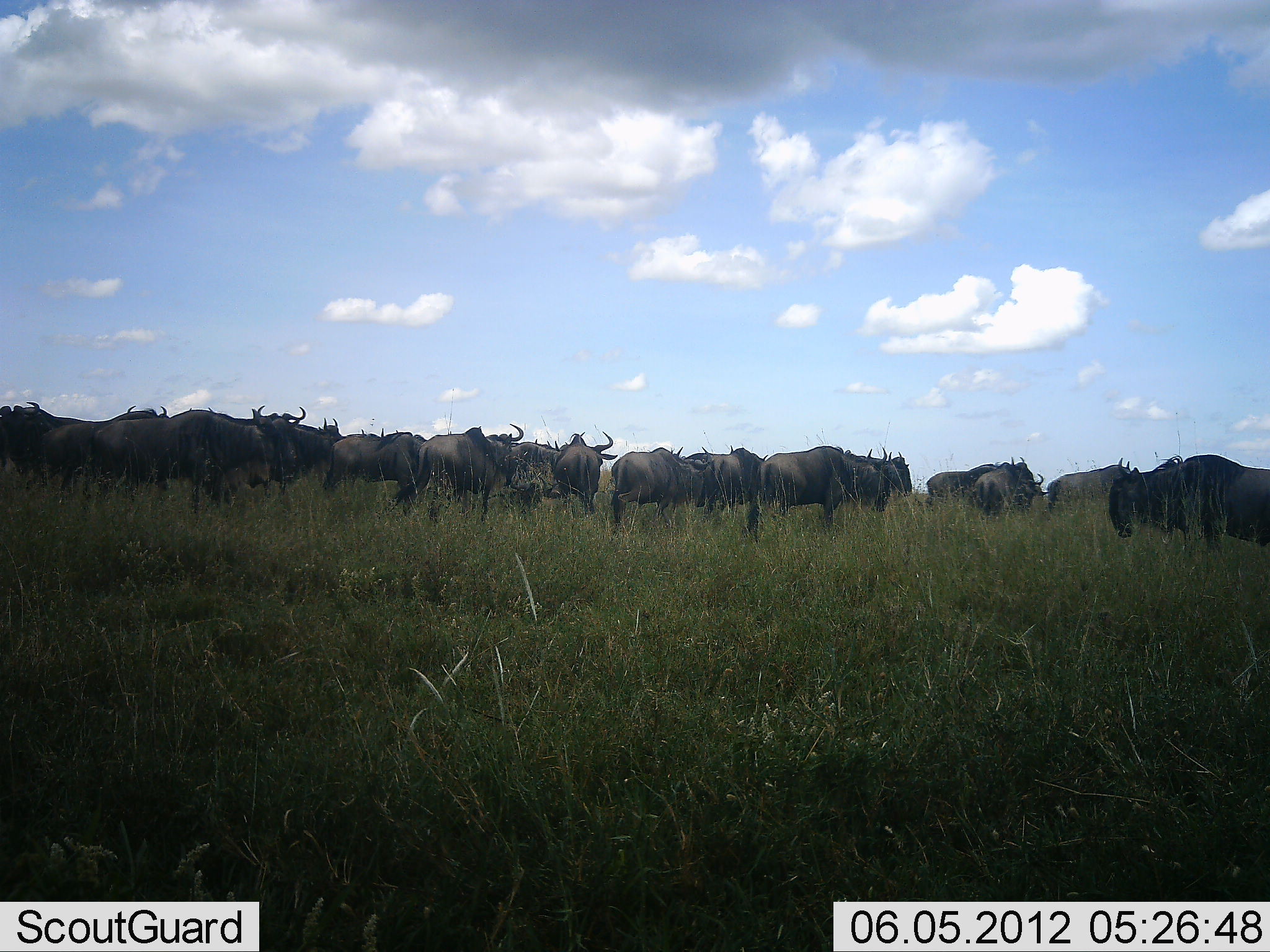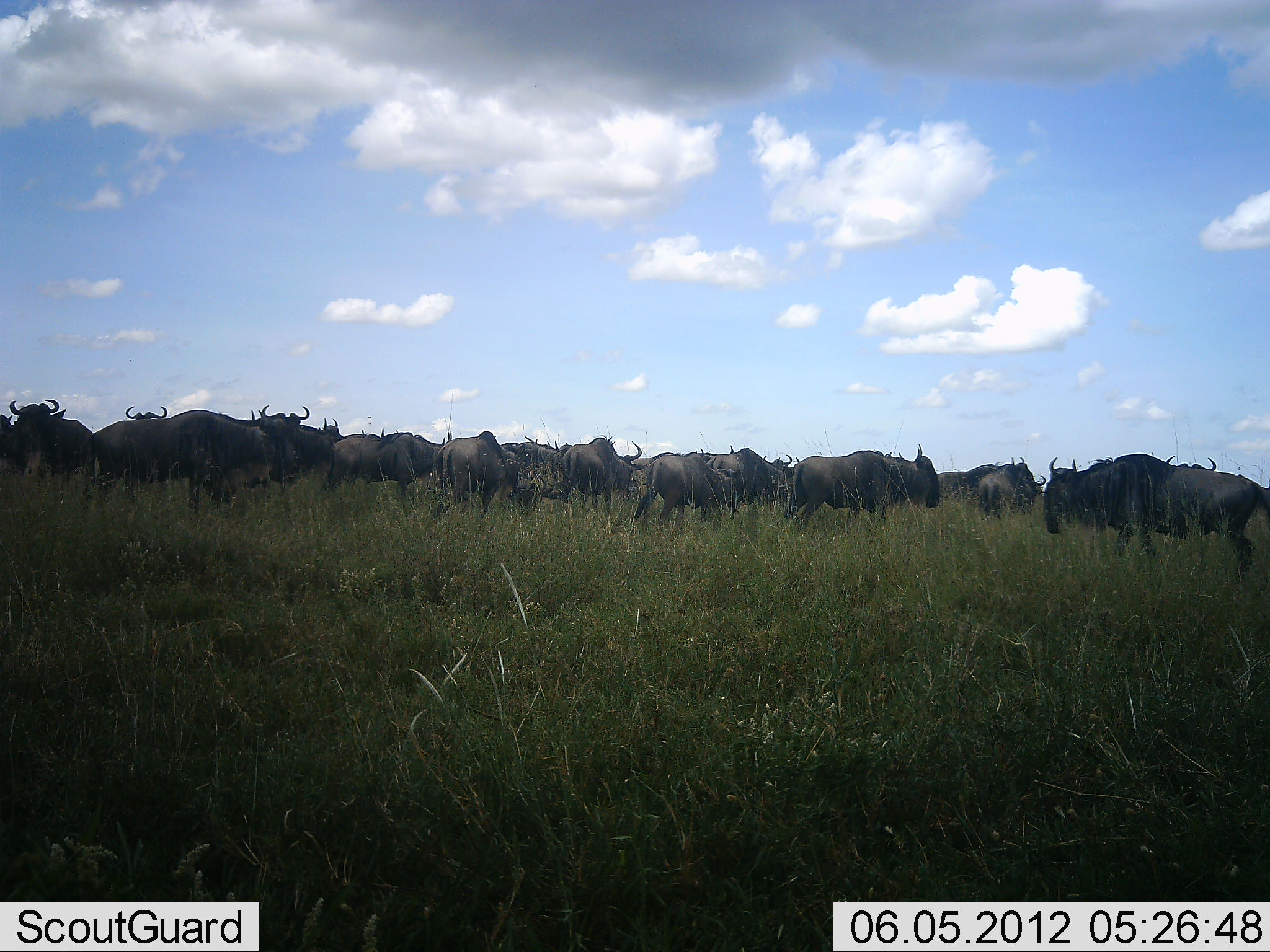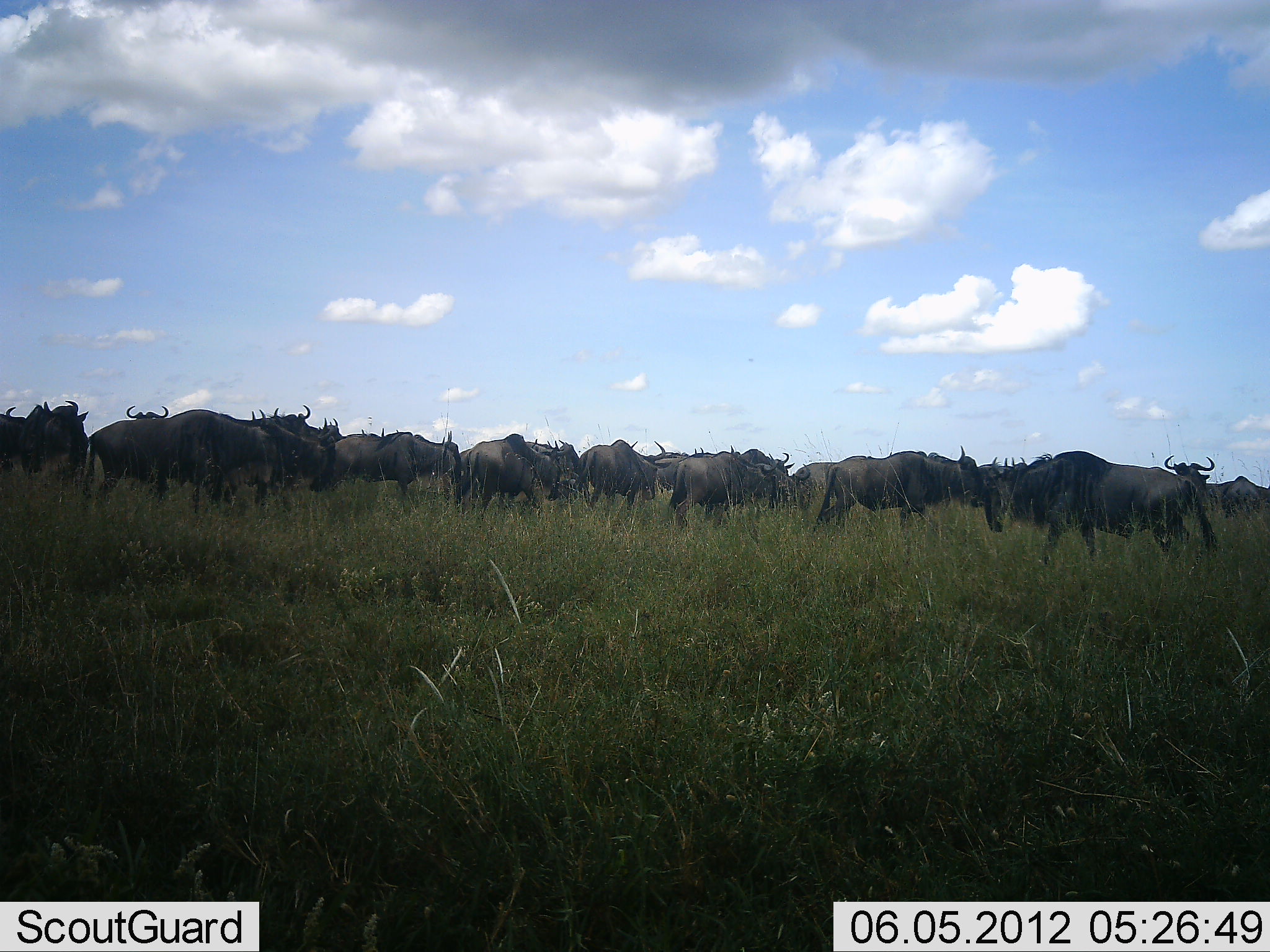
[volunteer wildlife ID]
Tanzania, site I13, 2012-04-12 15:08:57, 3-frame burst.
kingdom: Animalia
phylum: Chordata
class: Mammalia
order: Artiodactyla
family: Bovidae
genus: Connochaetes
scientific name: Connochaetes taurinus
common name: blue wildebeest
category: wildebeest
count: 11-50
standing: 38%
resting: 0%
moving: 88%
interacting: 4%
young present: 0%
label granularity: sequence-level